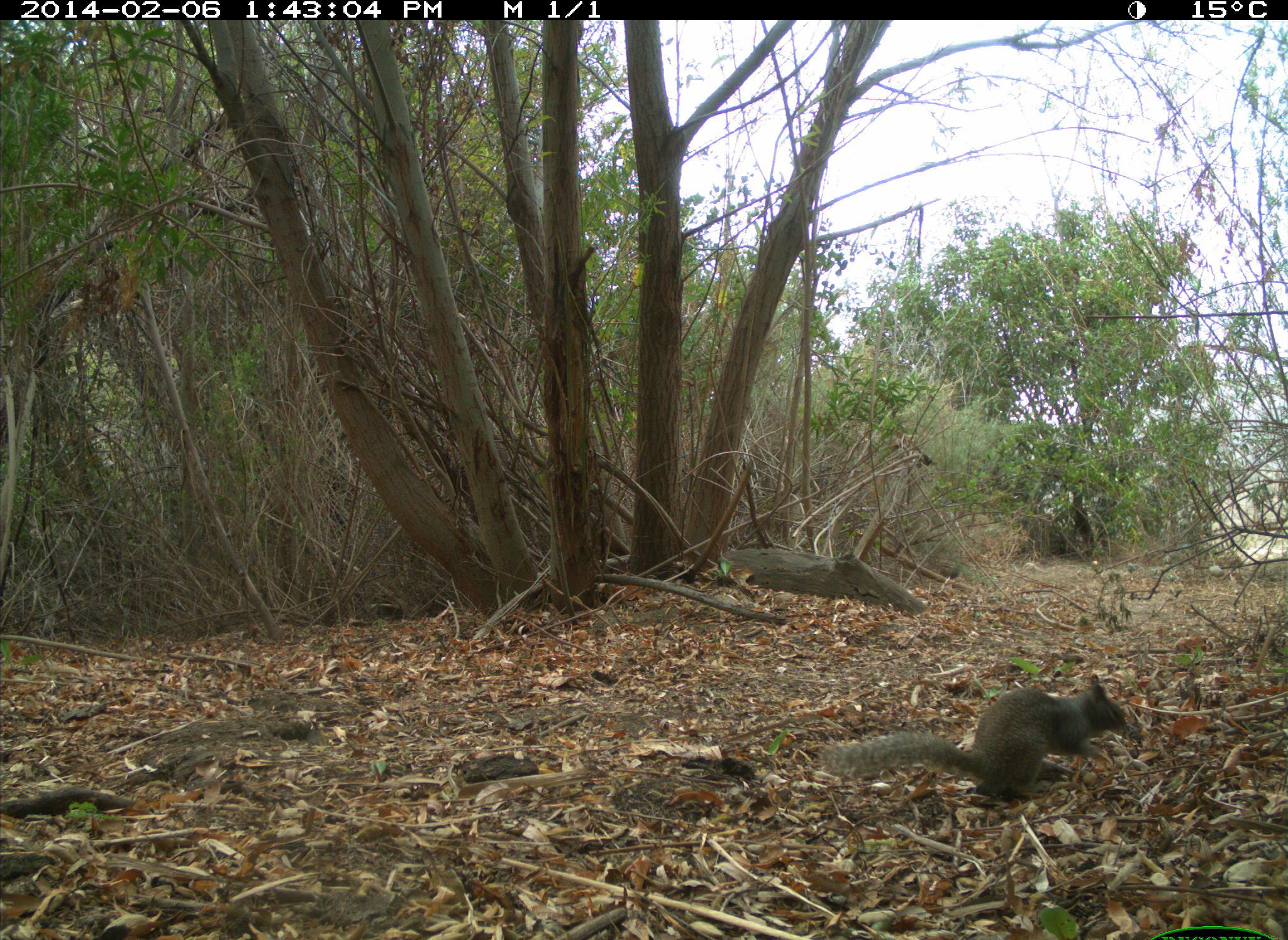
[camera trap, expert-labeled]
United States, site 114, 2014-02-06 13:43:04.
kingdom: Animalia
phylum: Chordata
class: Mammalia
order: Rodentia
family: Sciuridae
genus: Sciurus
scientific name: Sciurus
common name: squirrel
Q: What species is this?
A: Squirrel (Sciurus).